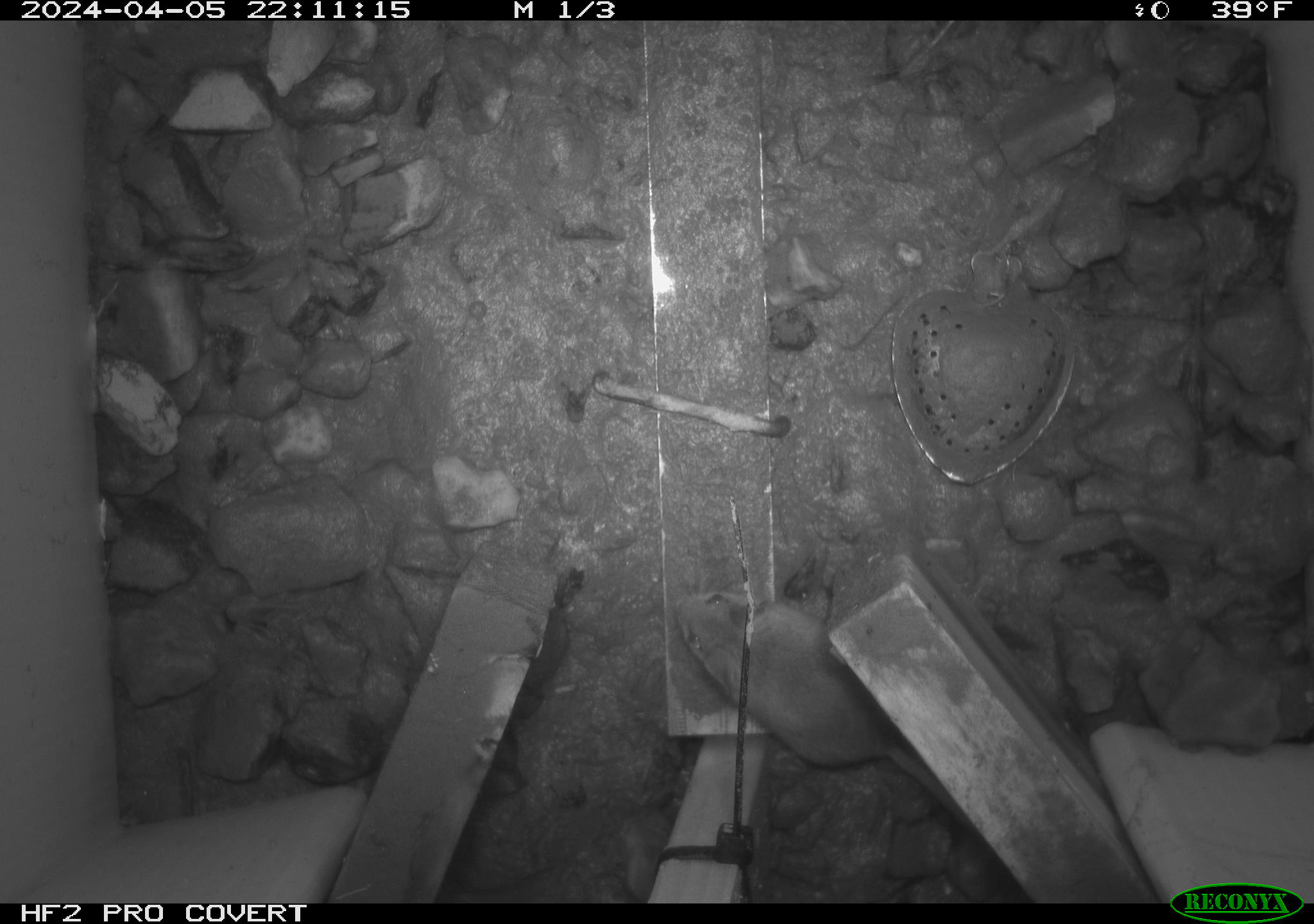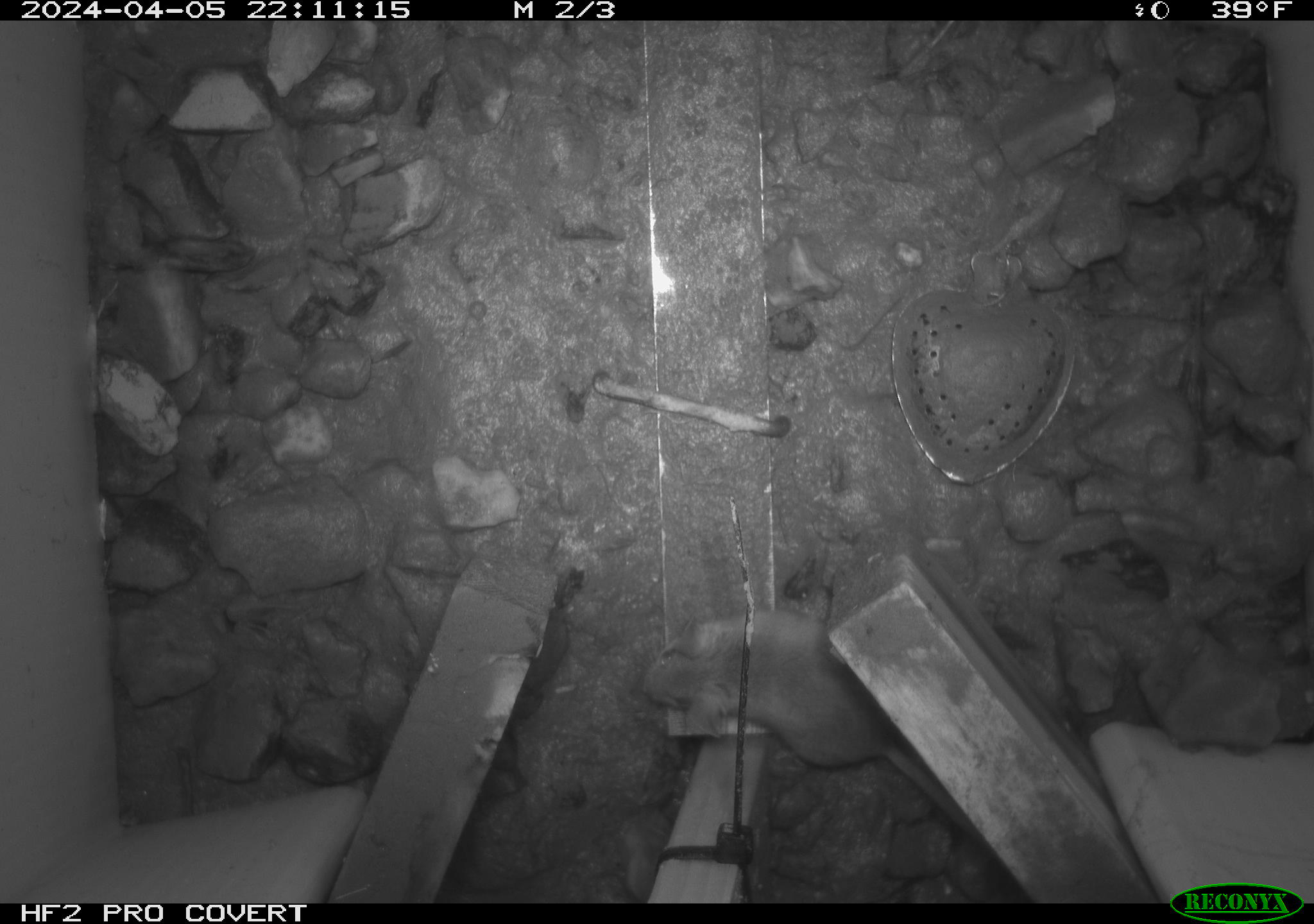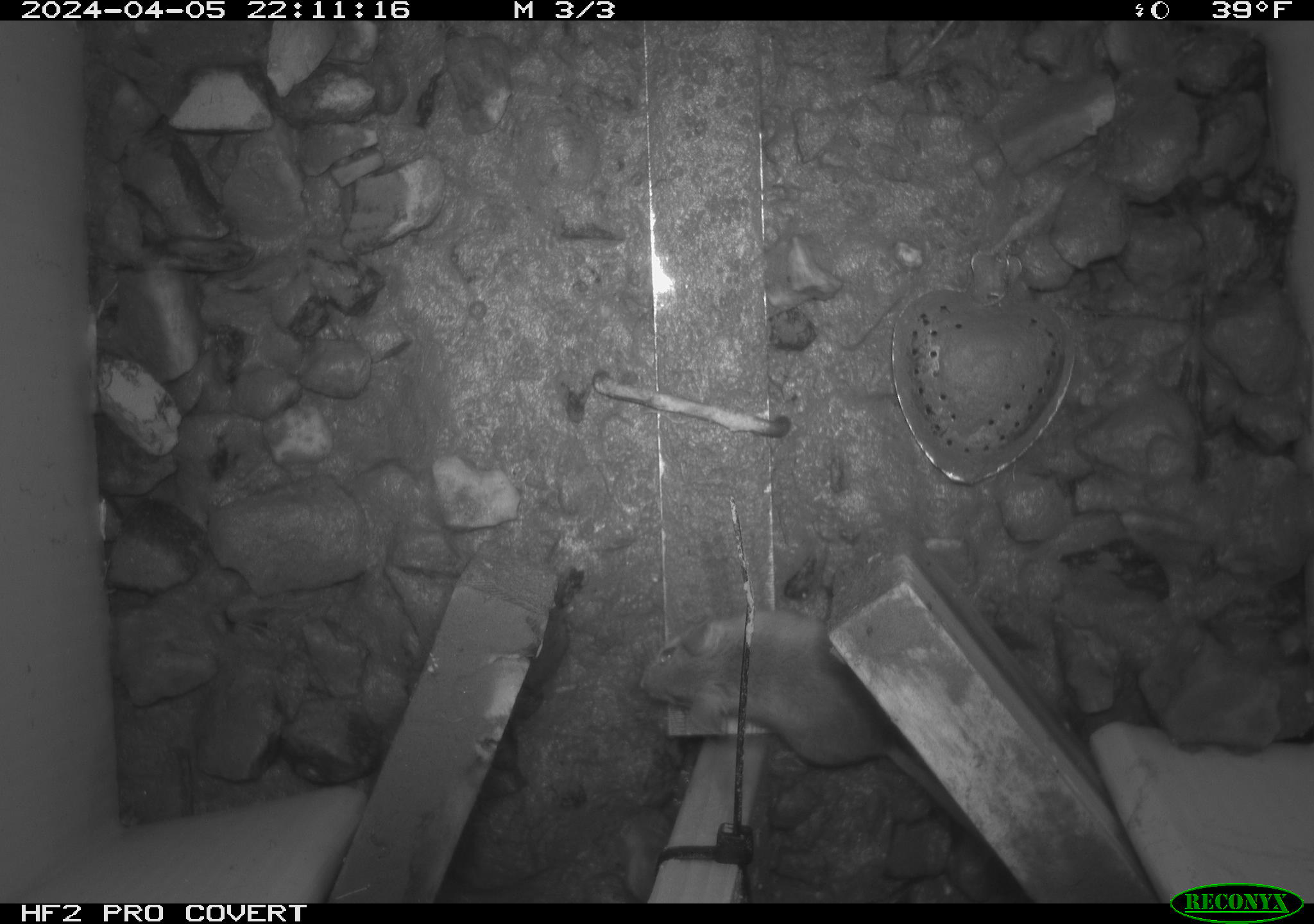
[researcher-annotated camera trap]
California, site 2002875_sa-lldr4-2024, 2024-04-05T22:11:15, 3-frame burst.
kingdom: Animalia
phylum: Chordata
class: Mammalia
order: Rodentia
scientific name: Rodentia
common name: mouse species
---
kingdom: Animalia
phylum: Chordata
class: Mammalia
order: Rodentia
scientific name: Rodentia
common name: rodent